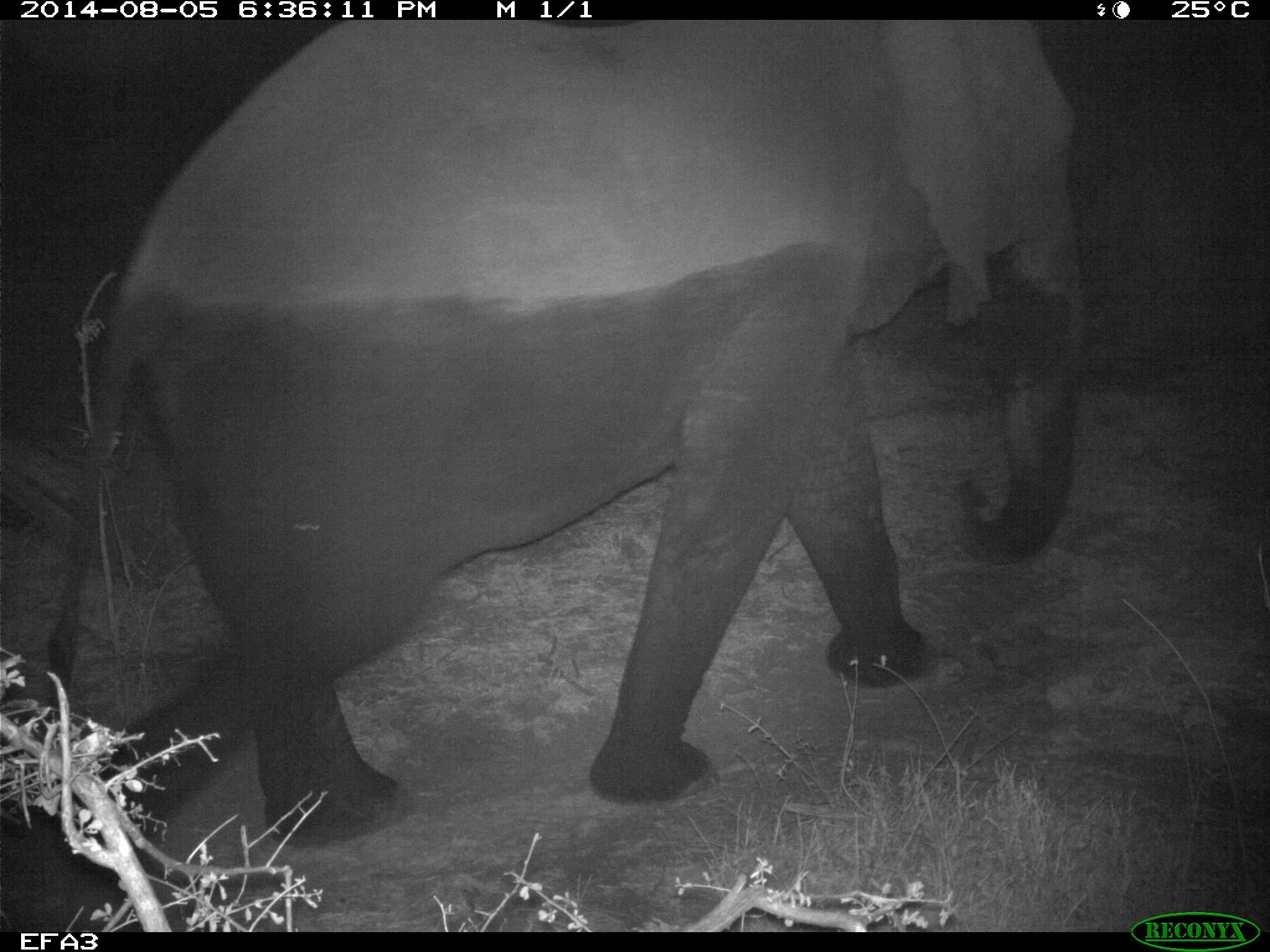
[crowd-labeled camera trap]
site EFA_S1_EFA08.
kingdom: Animalia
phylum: Chordata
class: Mammalia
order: Proboscidea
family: Elephantidae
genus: Loxodonta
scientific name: Loxodonta africana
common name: african bush elephant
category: elephant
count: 1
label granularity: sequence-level